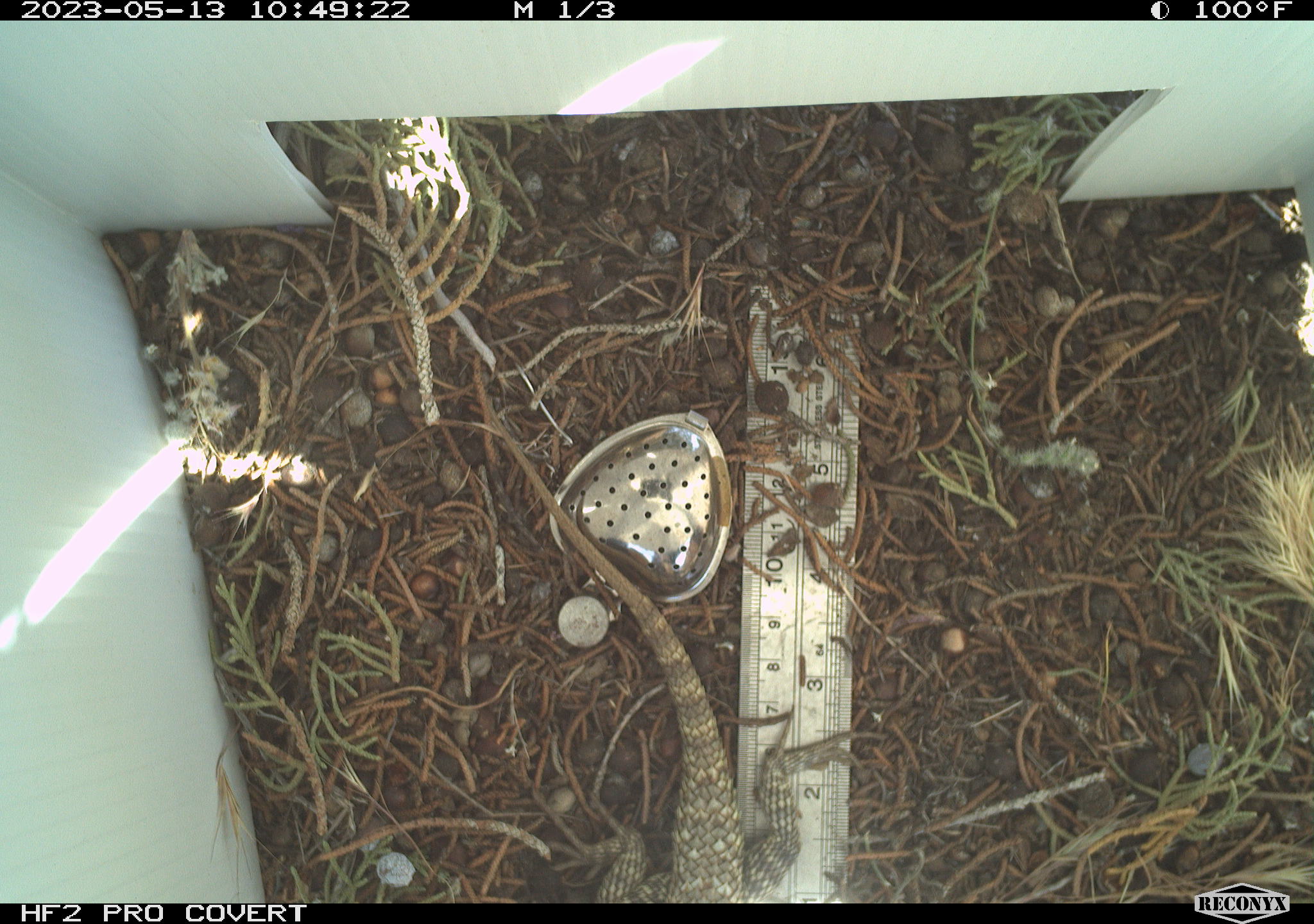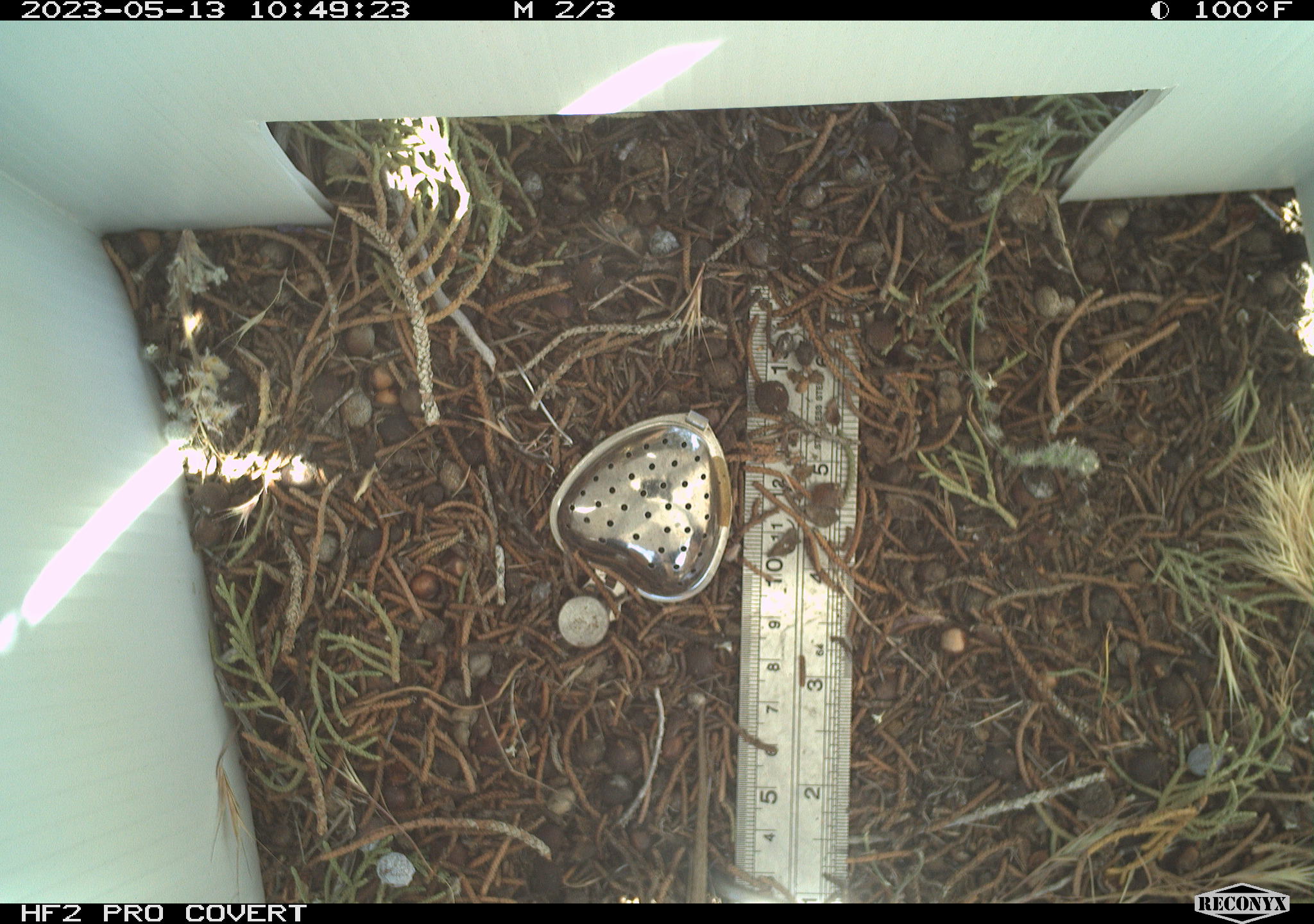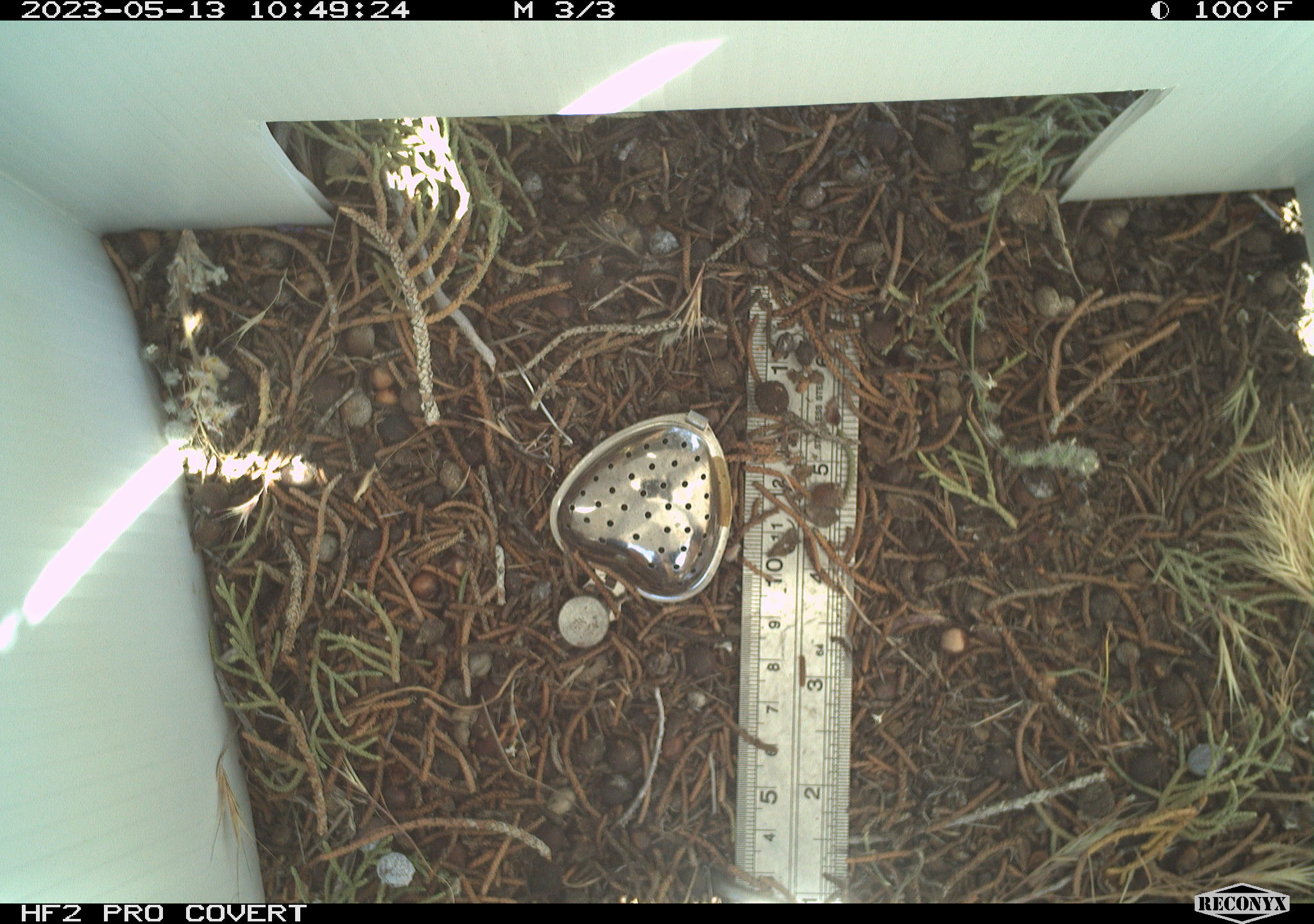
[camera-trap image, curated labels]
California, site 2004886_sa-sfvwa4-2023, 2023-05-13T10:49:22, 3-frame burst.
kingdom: Animalia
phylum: Chordata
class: Reptilia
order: Squamata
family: Phrynosomatidae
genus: Sceloporus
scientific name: Sceloporus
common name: spiny lizards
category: sceloporus species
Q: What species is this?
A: Sceloporus species (spiny lizards) (Sceloporus).